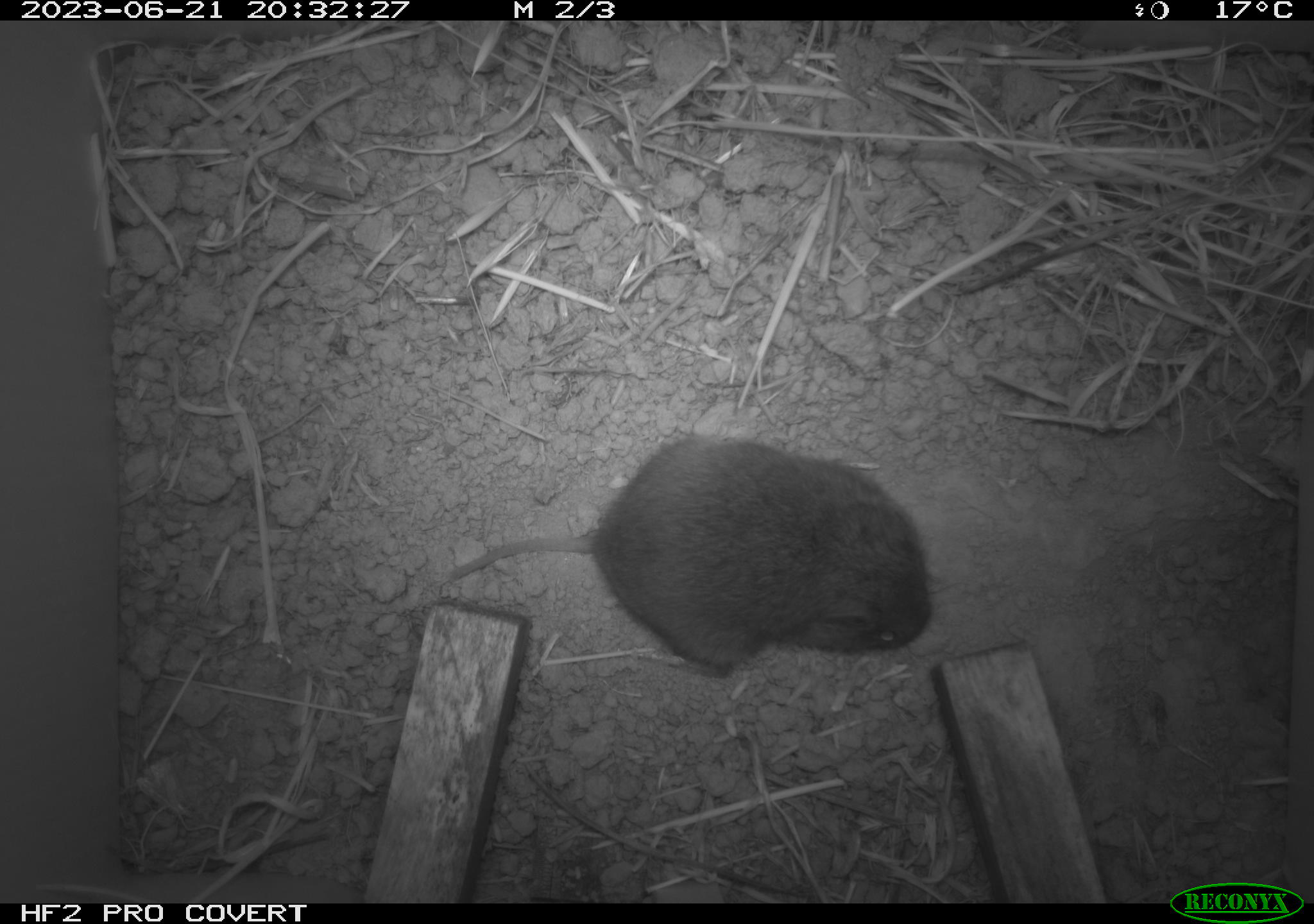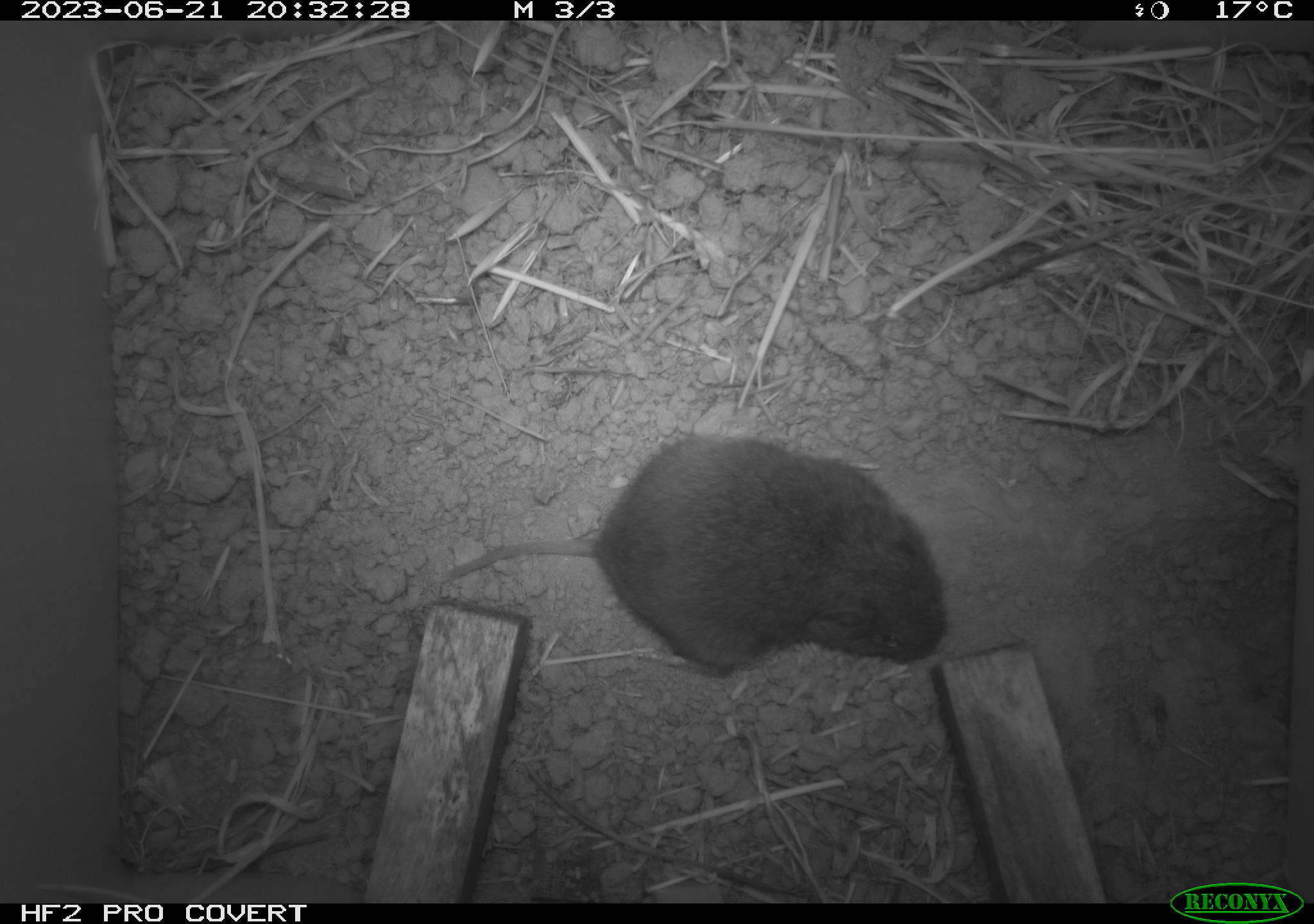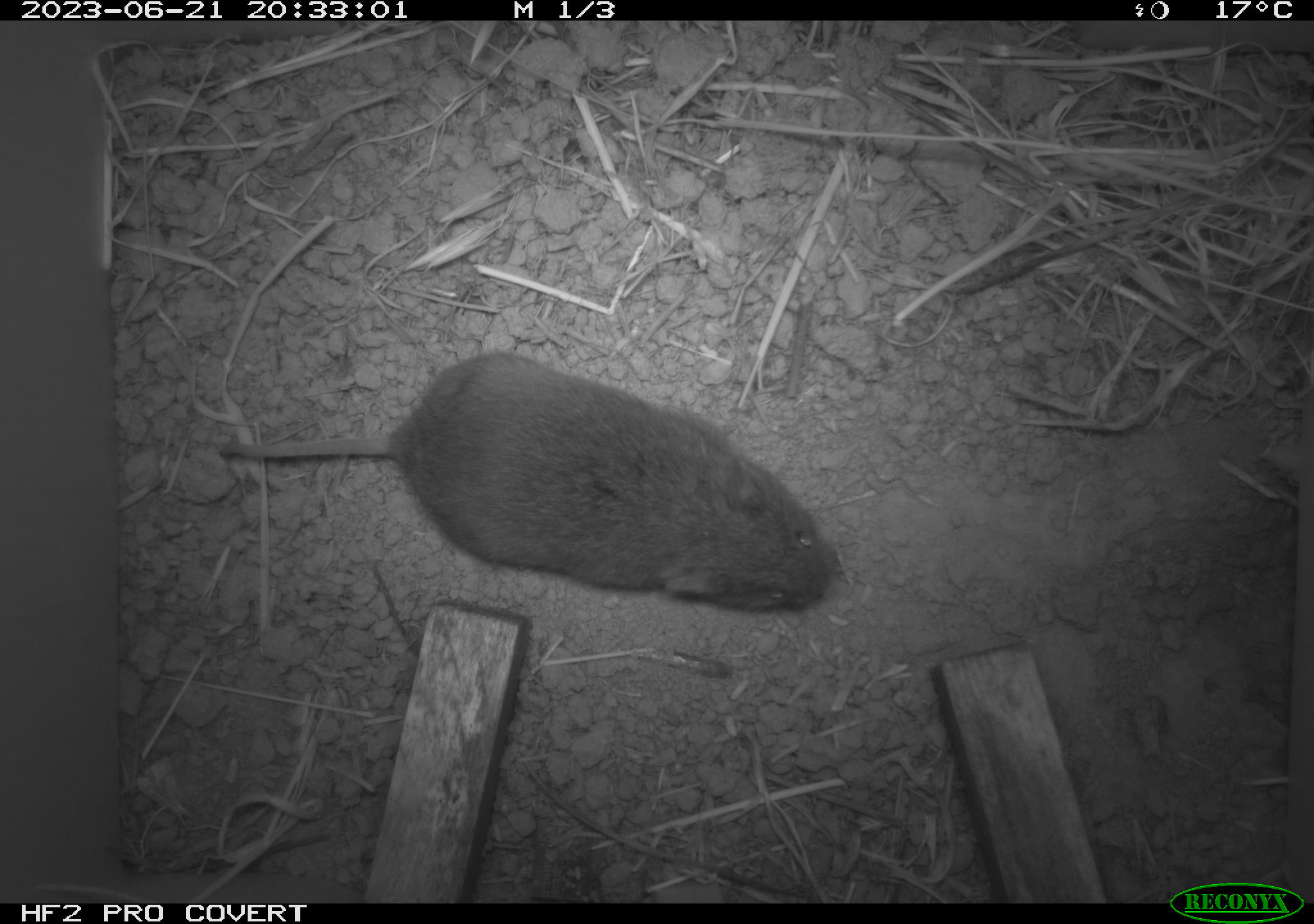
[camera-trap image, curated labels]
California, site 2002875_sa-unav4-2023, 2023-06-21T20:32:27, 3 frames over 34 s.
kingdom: Animalia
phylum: Chordata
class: Mammalia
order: Rodentia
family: Cricetidae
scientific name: Arvicolinae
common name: voles, lemmings, and muskrats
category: arvicolinae subfamily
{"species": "arvicolinae subfamily (voles, lemmings, and muskrats) (Arvicolinae)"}